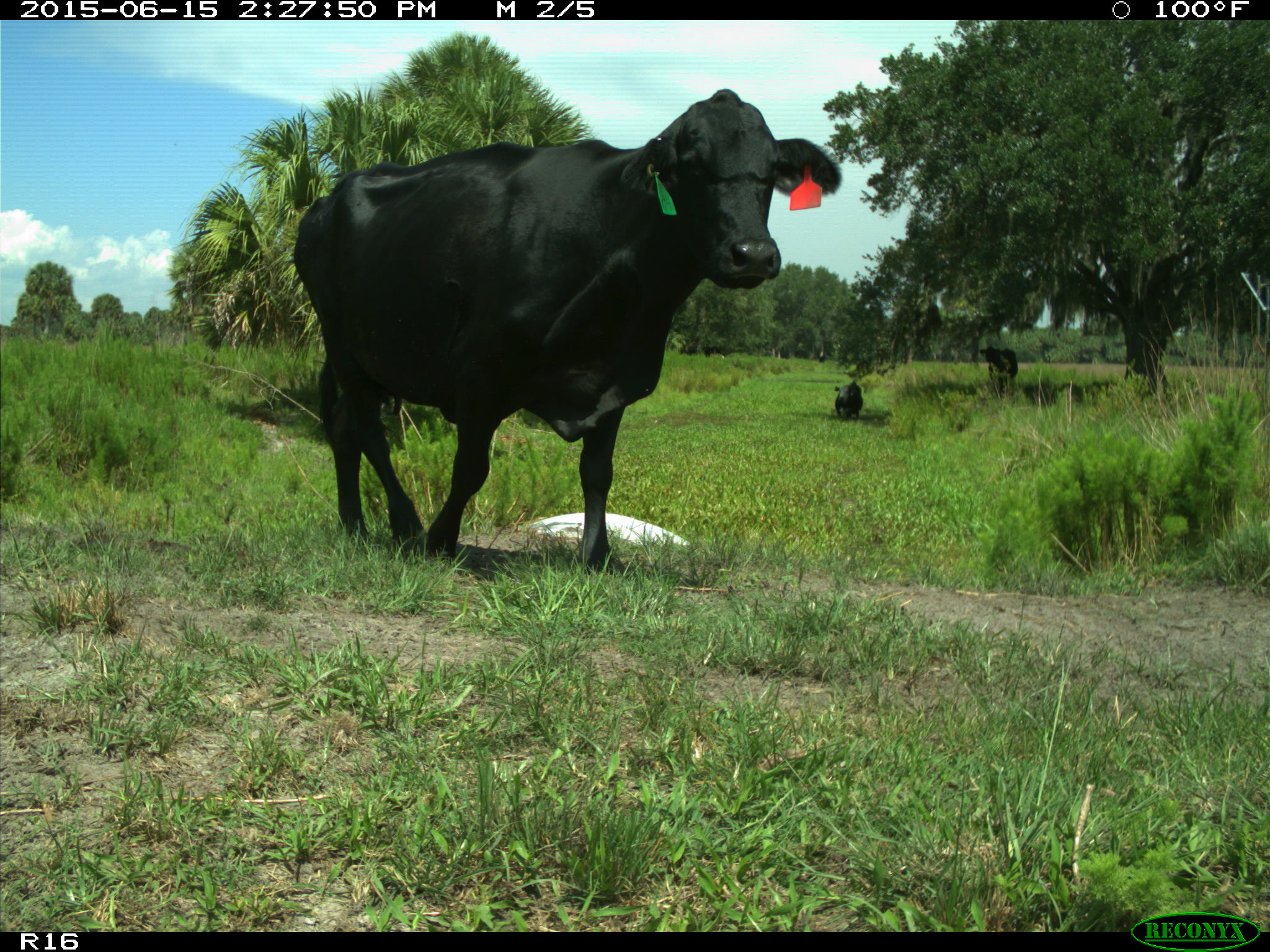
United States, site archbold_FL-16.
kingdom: Animalia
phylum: Chordata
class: Mammalia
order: Artiodactyla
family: Bovidae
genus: Bos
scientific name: Bos taurus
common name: domestic cow